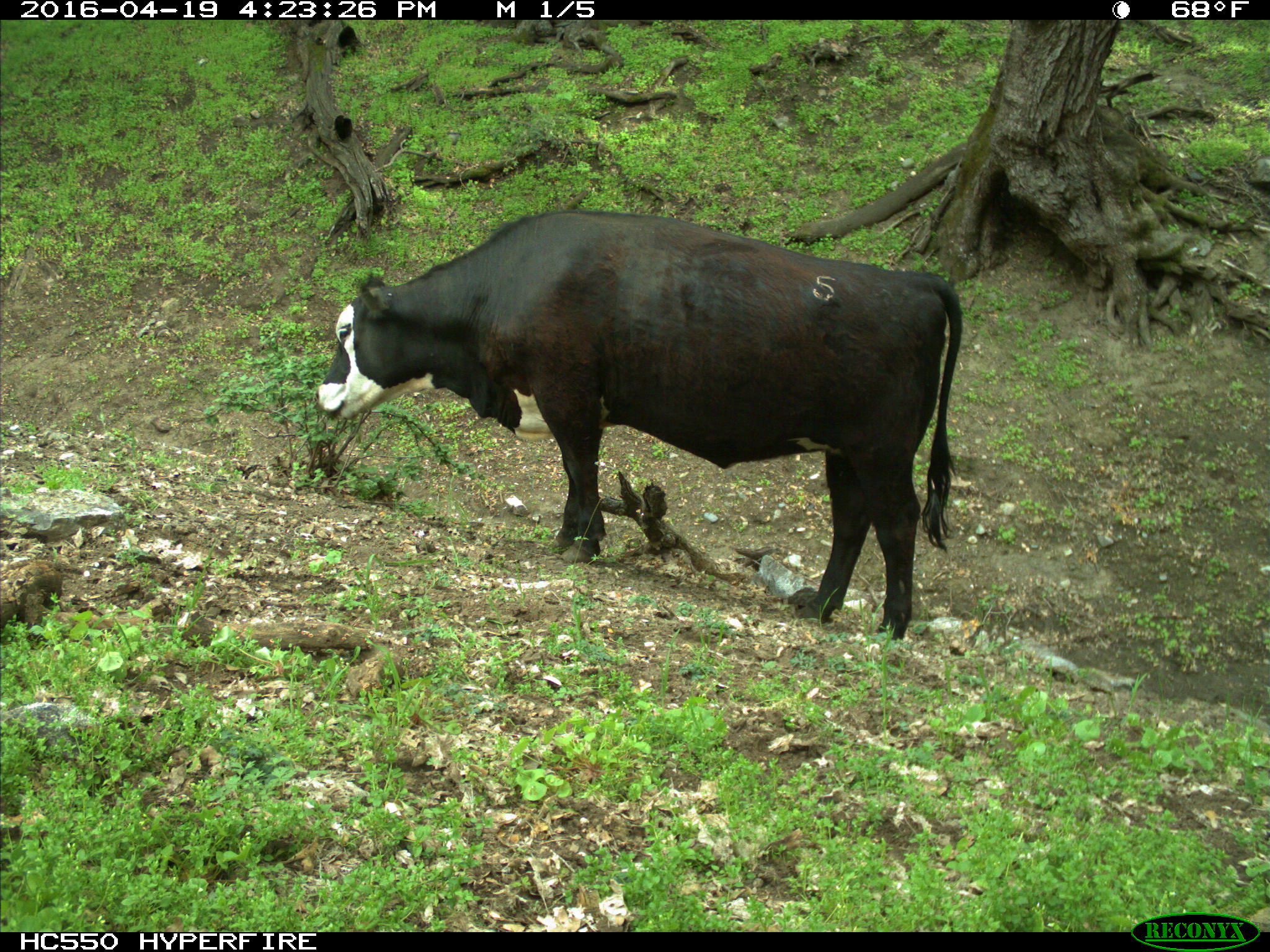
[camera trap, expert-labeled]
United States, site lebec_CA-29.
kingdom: Animalia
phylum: Chordata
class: Mammalia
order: Artiodactyla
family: Bovidae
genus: Bos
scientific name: Bos taurus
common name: domestic cow